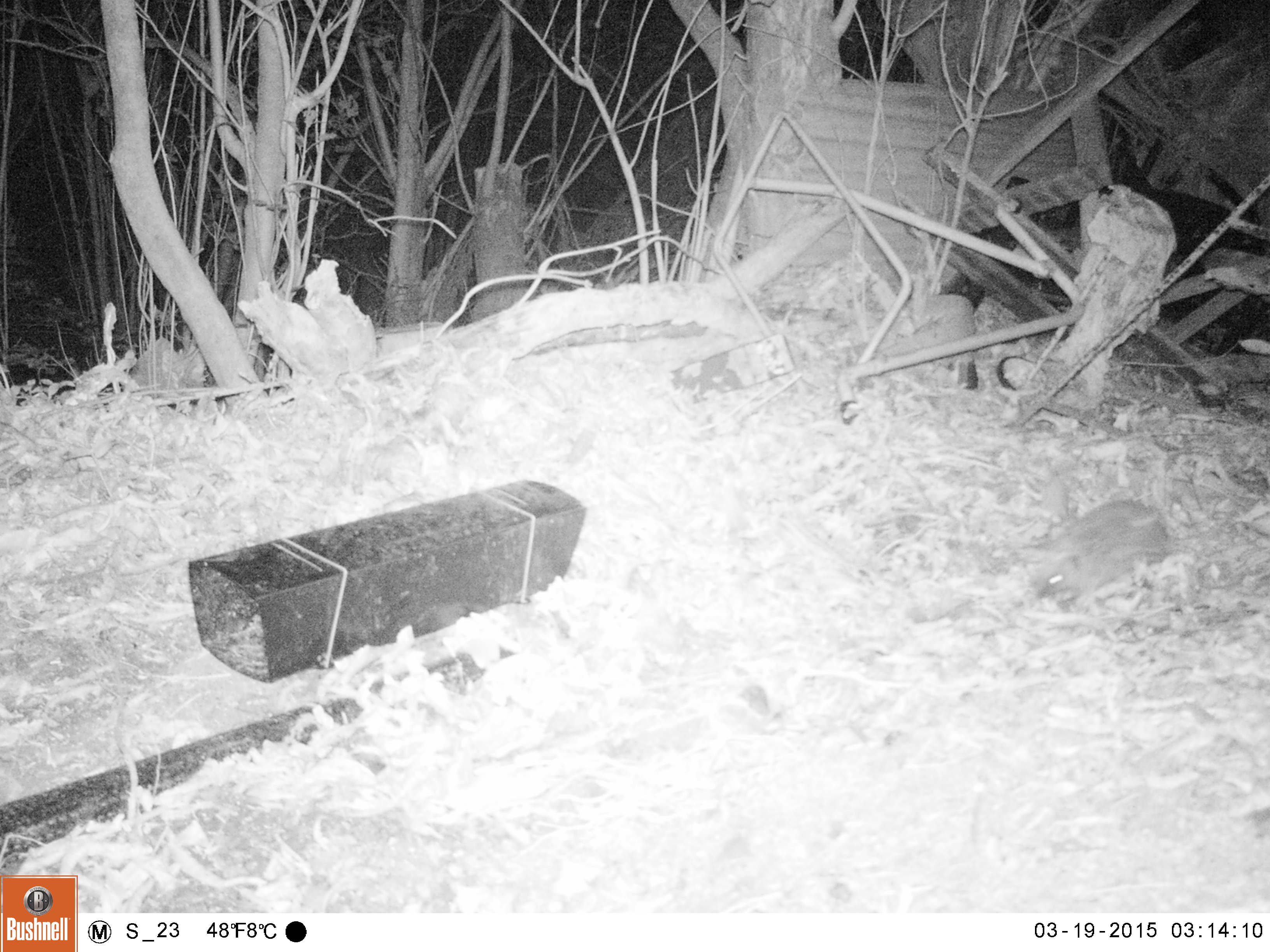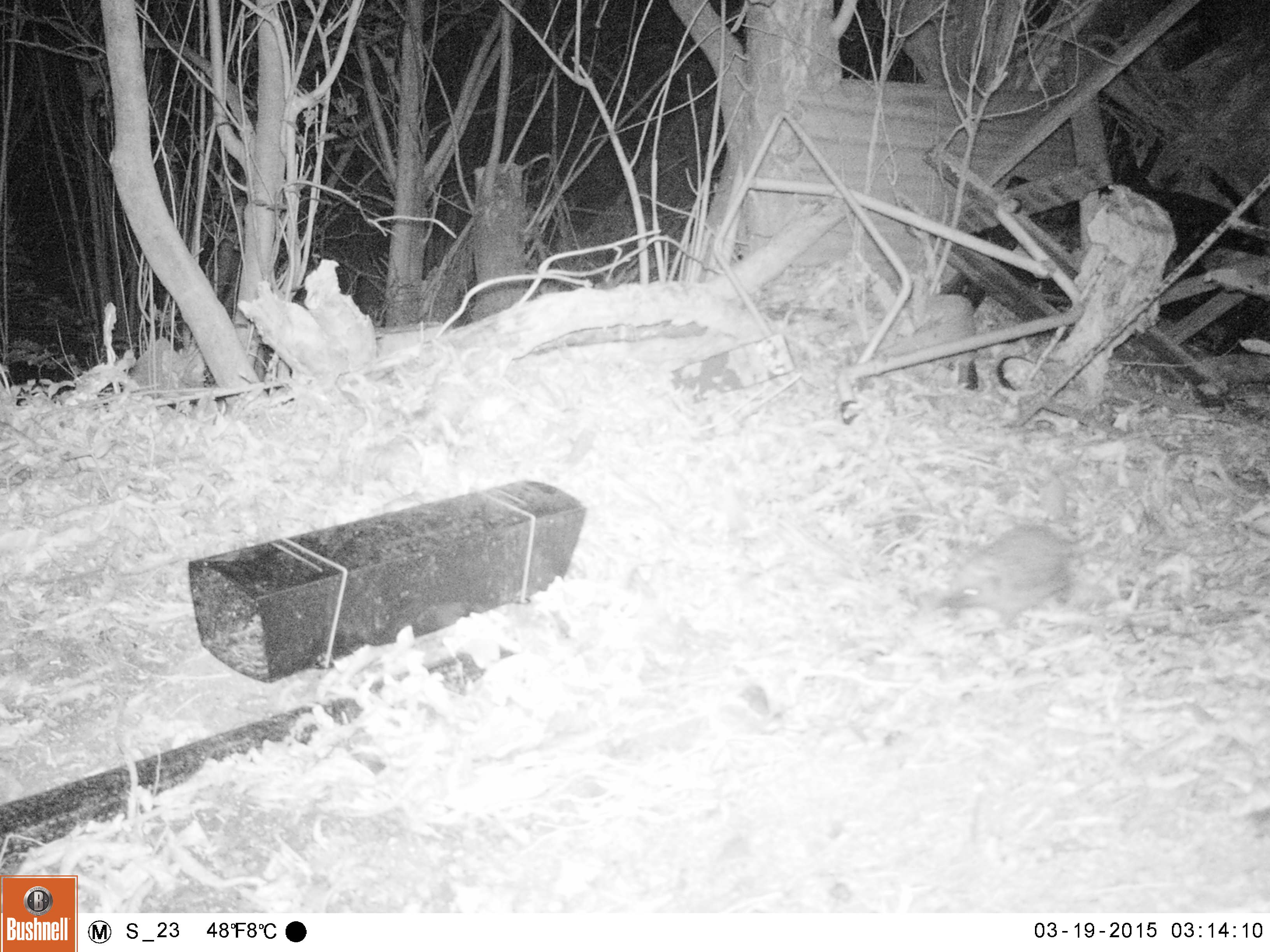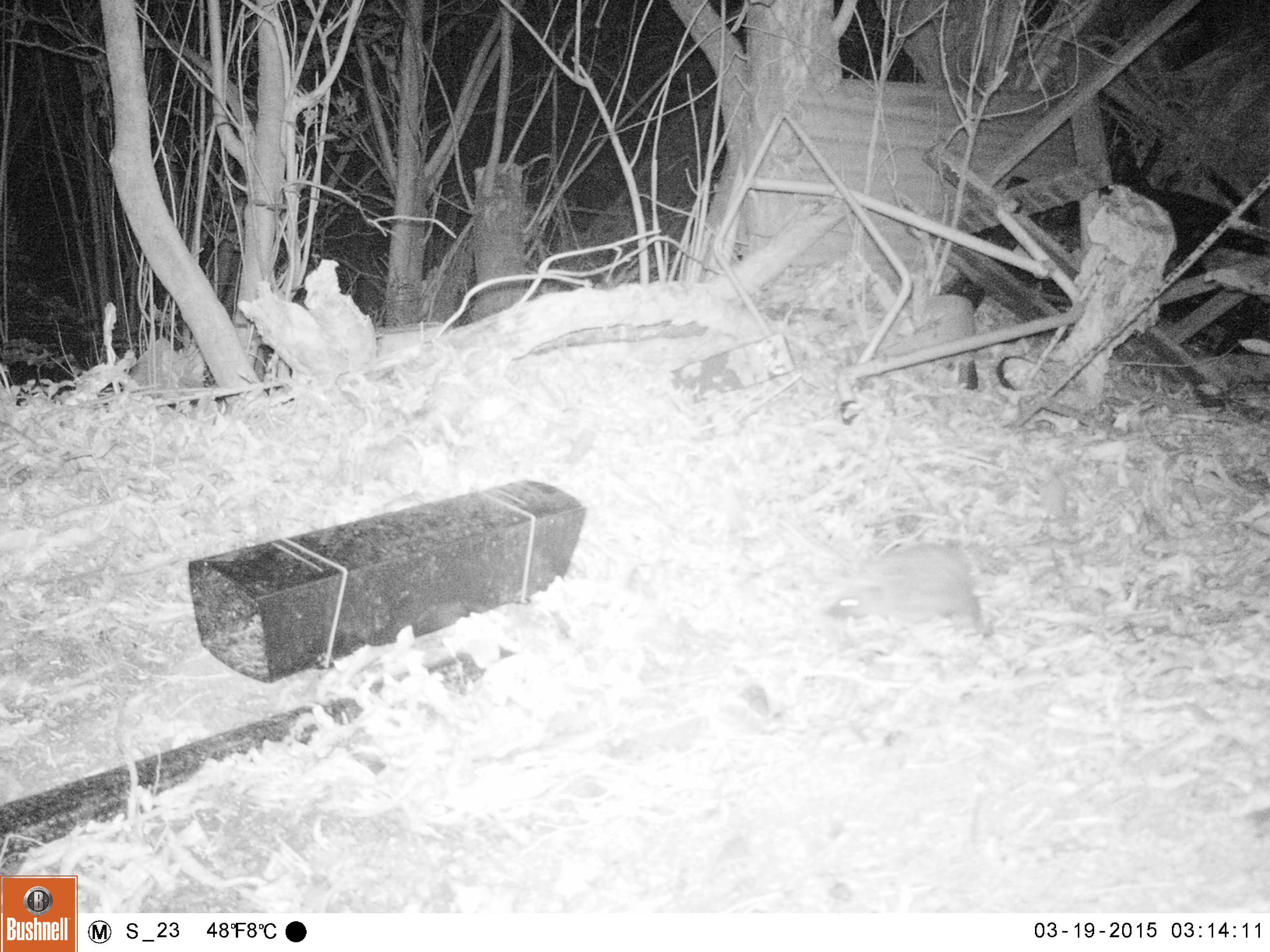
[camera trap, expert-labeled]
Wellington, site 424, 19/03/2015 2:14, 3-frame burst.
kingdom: Animalia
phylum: Chordata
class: Mammalia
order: Eulipotyphla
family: Erinaceidae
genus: Erinaceus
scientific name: Erinaceus europaeus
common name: hedgehog